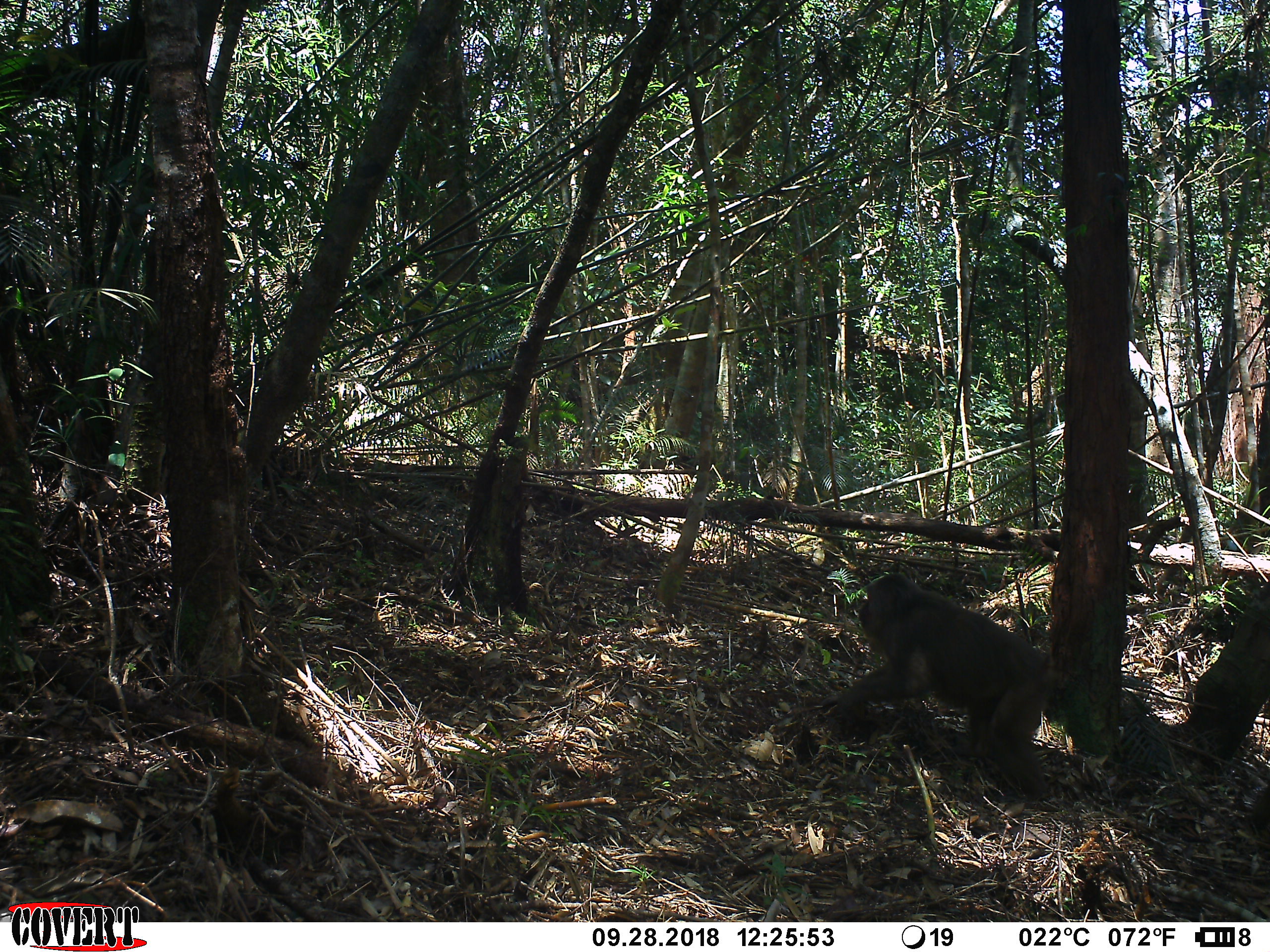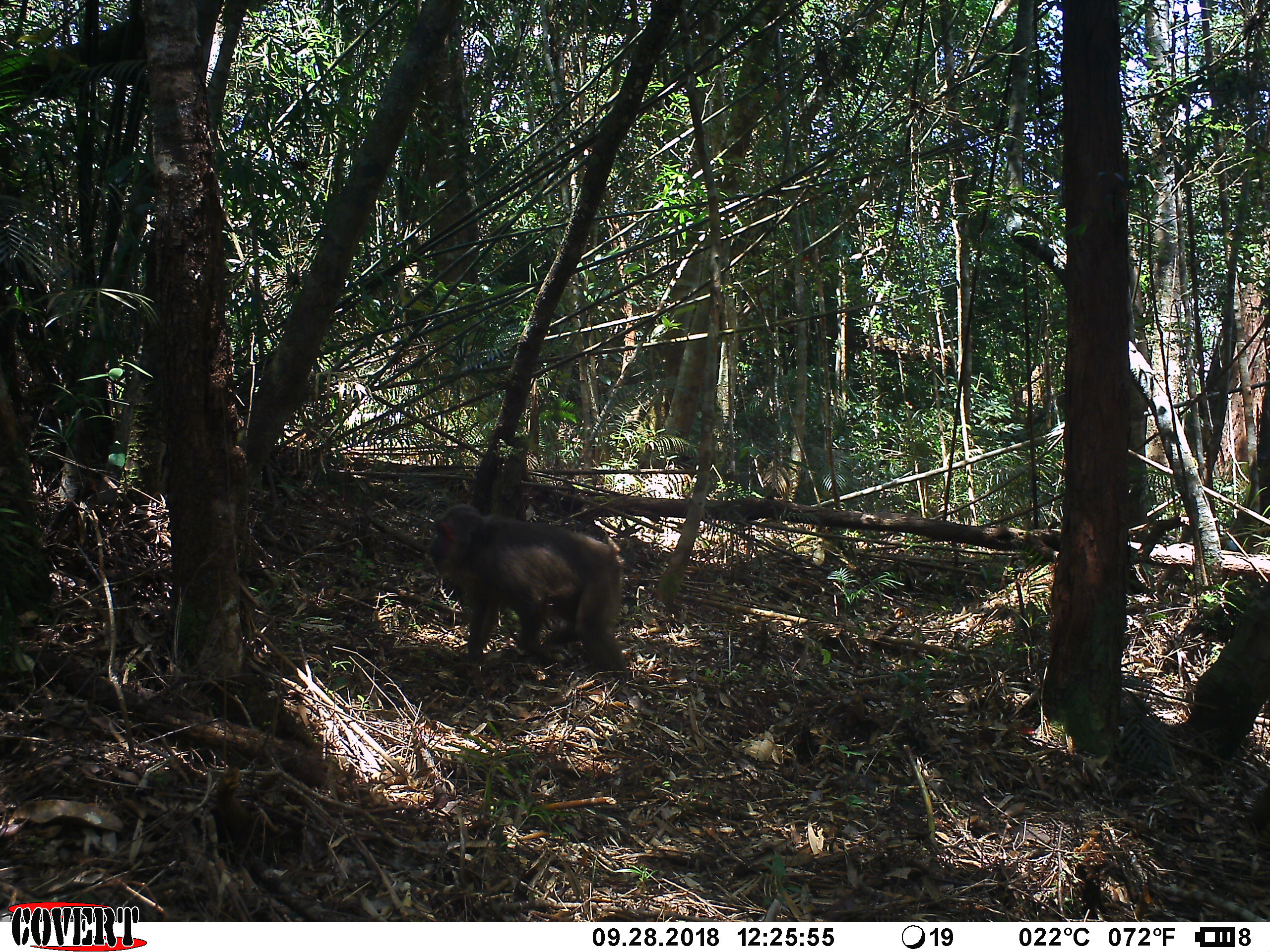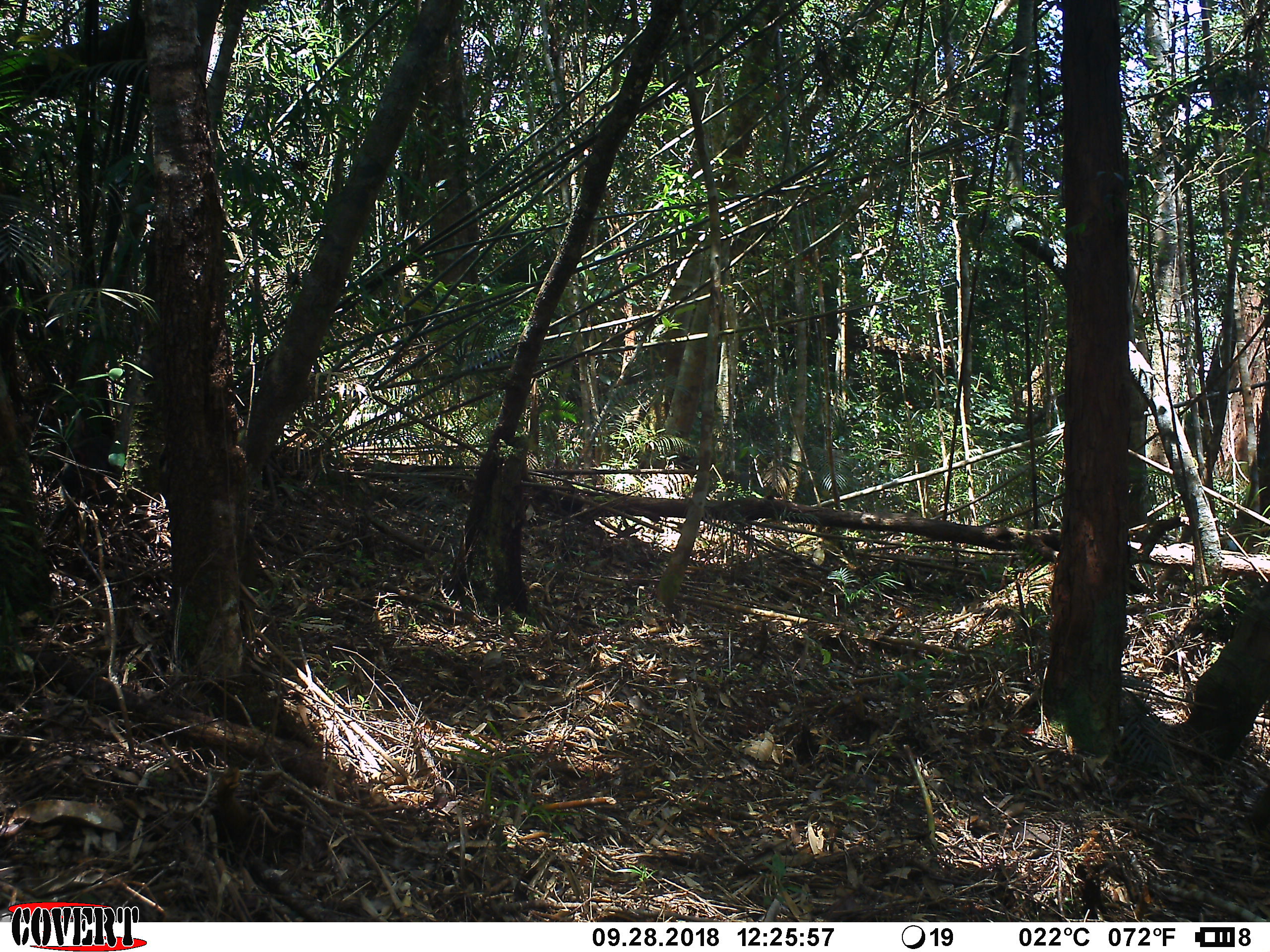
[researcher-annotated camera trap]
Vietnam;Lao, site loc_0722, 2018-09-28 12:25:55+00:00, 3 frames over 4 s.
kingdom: Animalia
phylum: Chordata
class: Mammalia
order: Primates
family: Cercopithecidae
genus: Macaca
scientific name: Macaca arctoides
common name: stump-tailed macaque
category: stump tailed macaque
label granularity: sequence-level